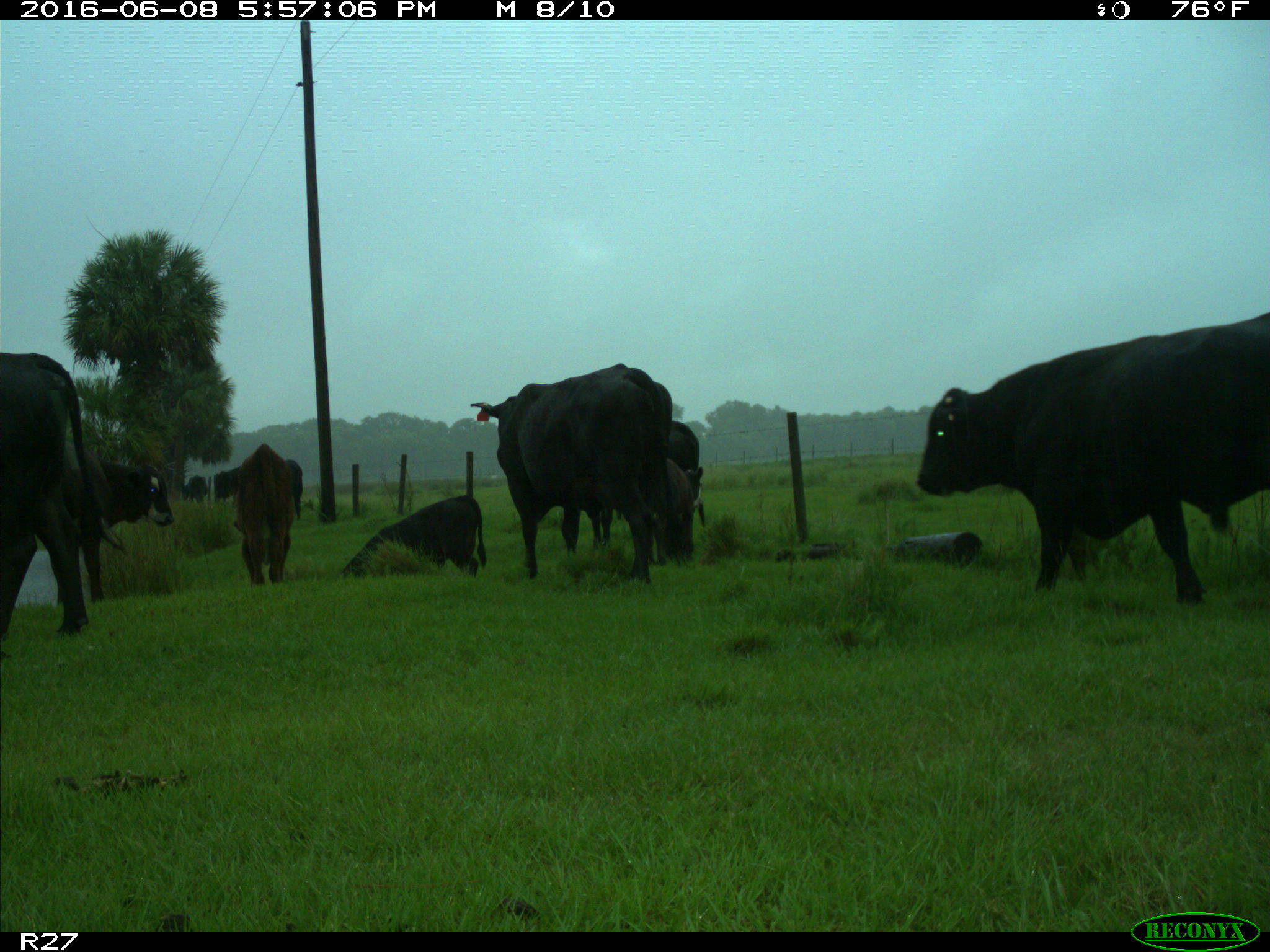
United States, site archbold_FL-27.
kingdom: Animalia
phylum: Chordata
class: Mammalia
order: Artiodactyla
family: Bovidae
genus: Bos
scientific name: Bos taurus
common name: domestic cow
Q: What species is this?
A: Bos taurus (domestic cow).